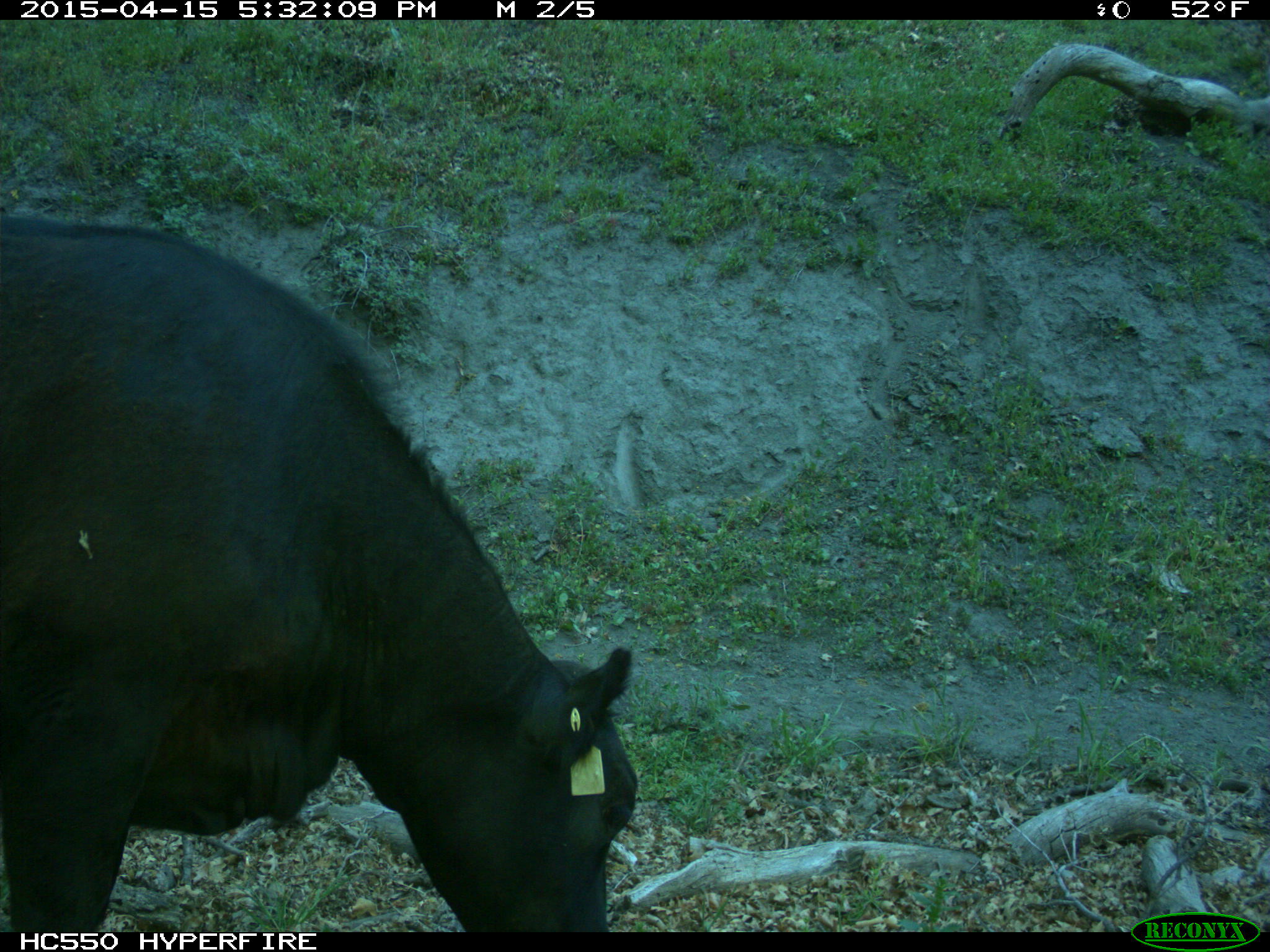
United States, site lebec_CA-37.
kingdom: Animalia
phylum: Chordata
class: Mammalia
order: Artiodactyla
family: Bovidae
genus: Bos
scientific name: Bos taurus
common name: domestic cow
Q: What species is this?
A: Bos taurus (domestic cow).